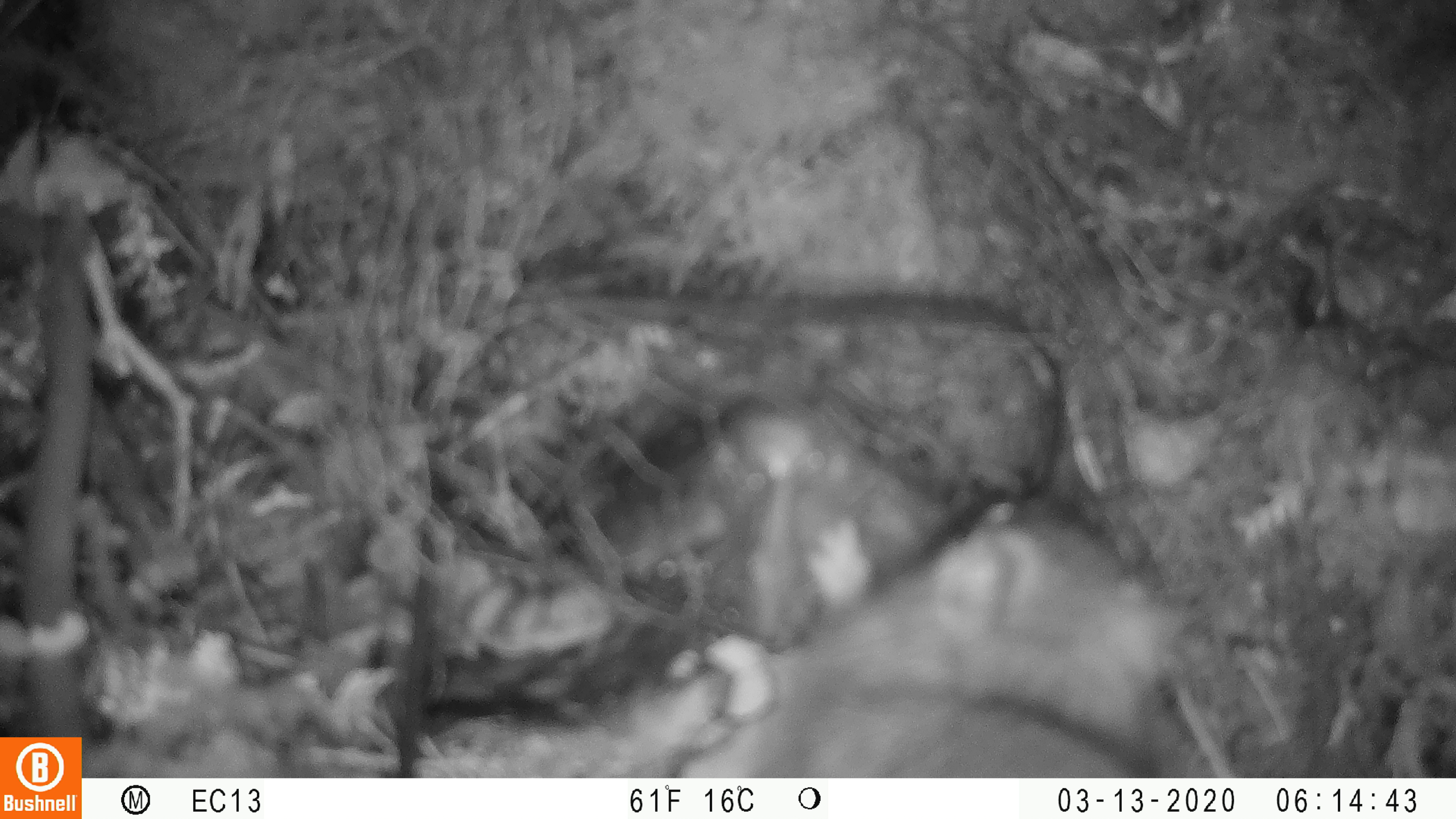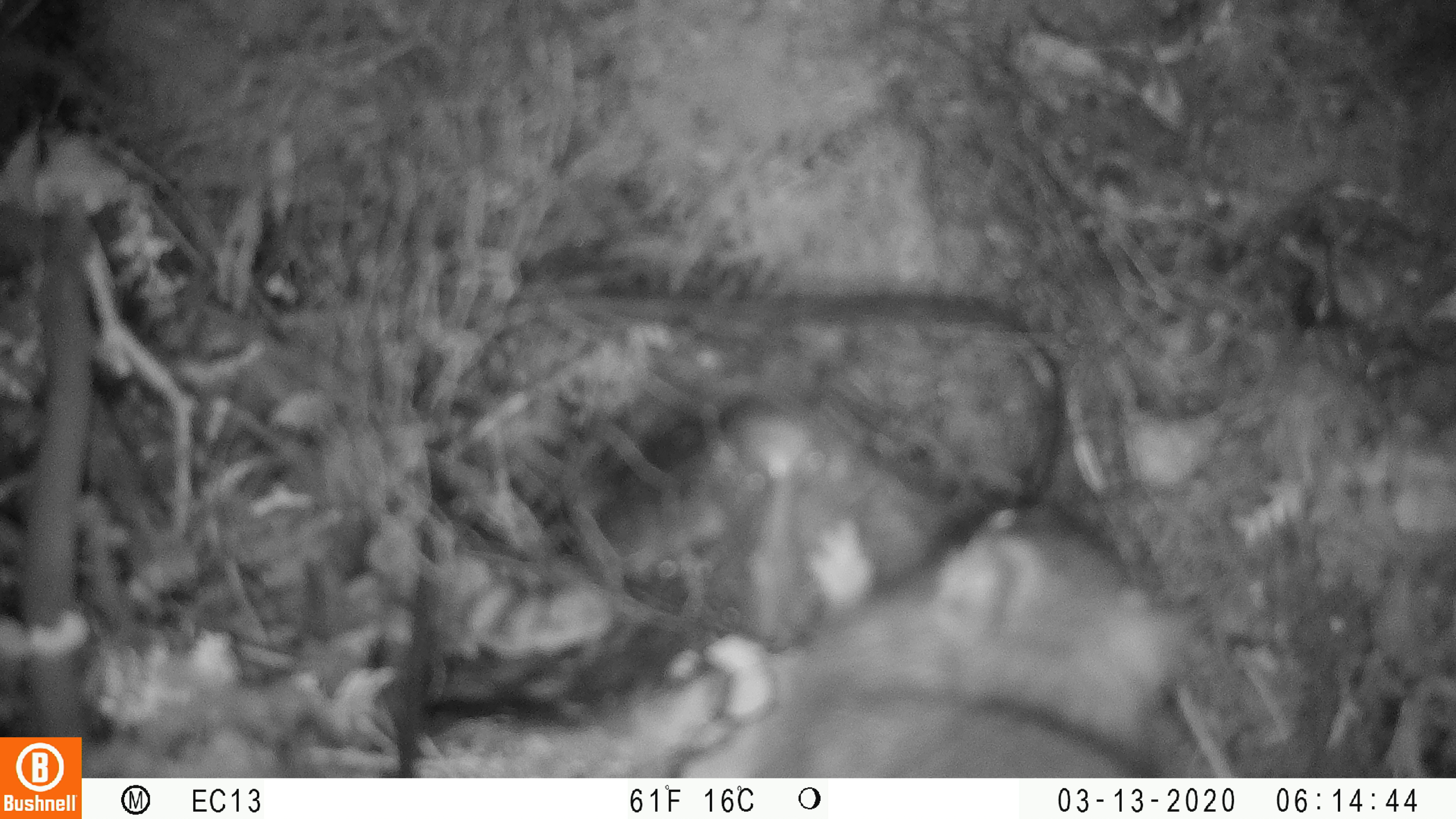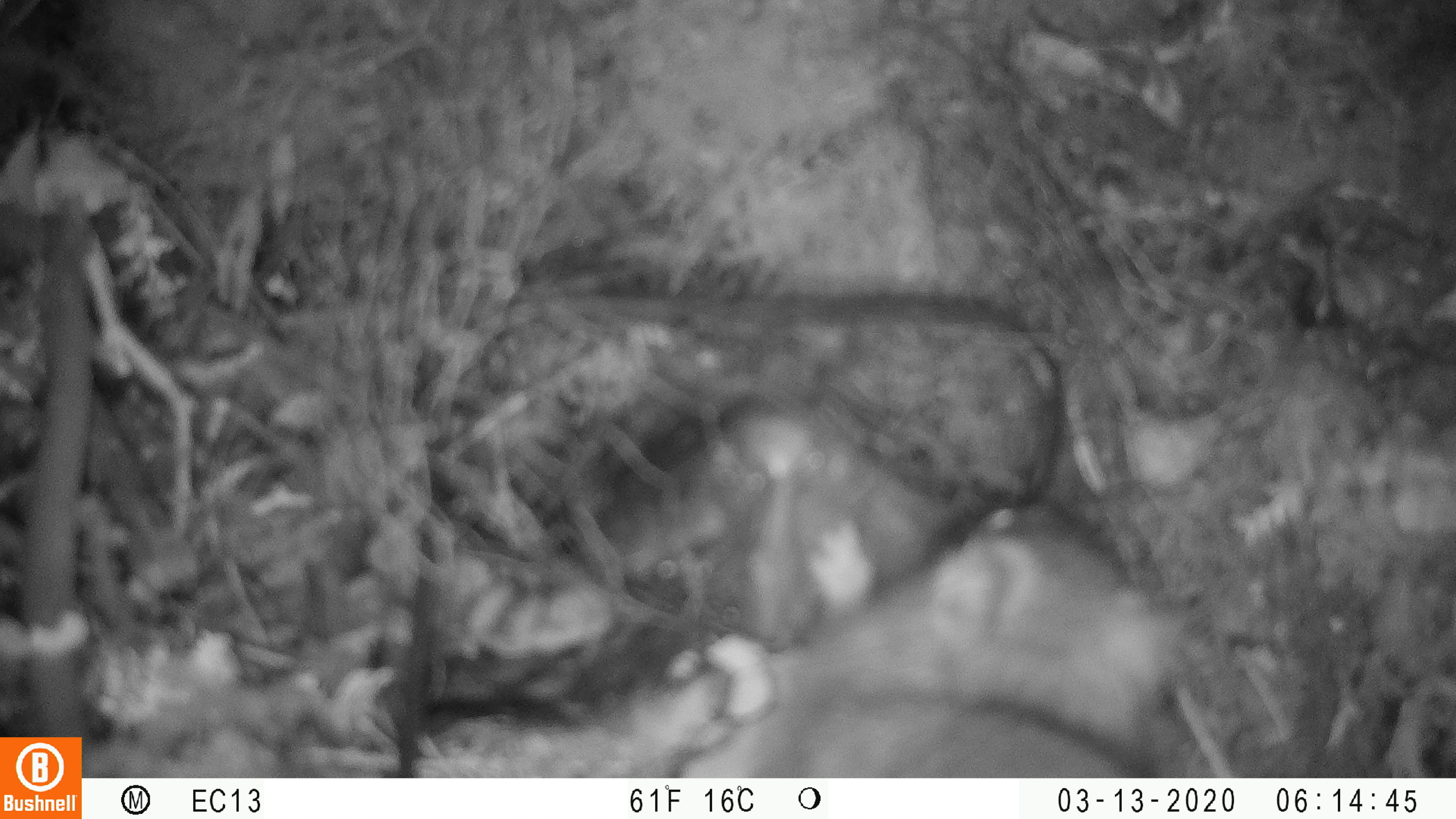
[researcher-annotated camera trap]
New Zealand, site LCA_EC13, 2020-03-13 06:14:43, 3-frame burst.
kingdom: Animalia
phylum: Chordata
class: Mammalia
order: Rodentia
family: Muridae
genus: Rattus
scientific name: Rattus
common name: rat